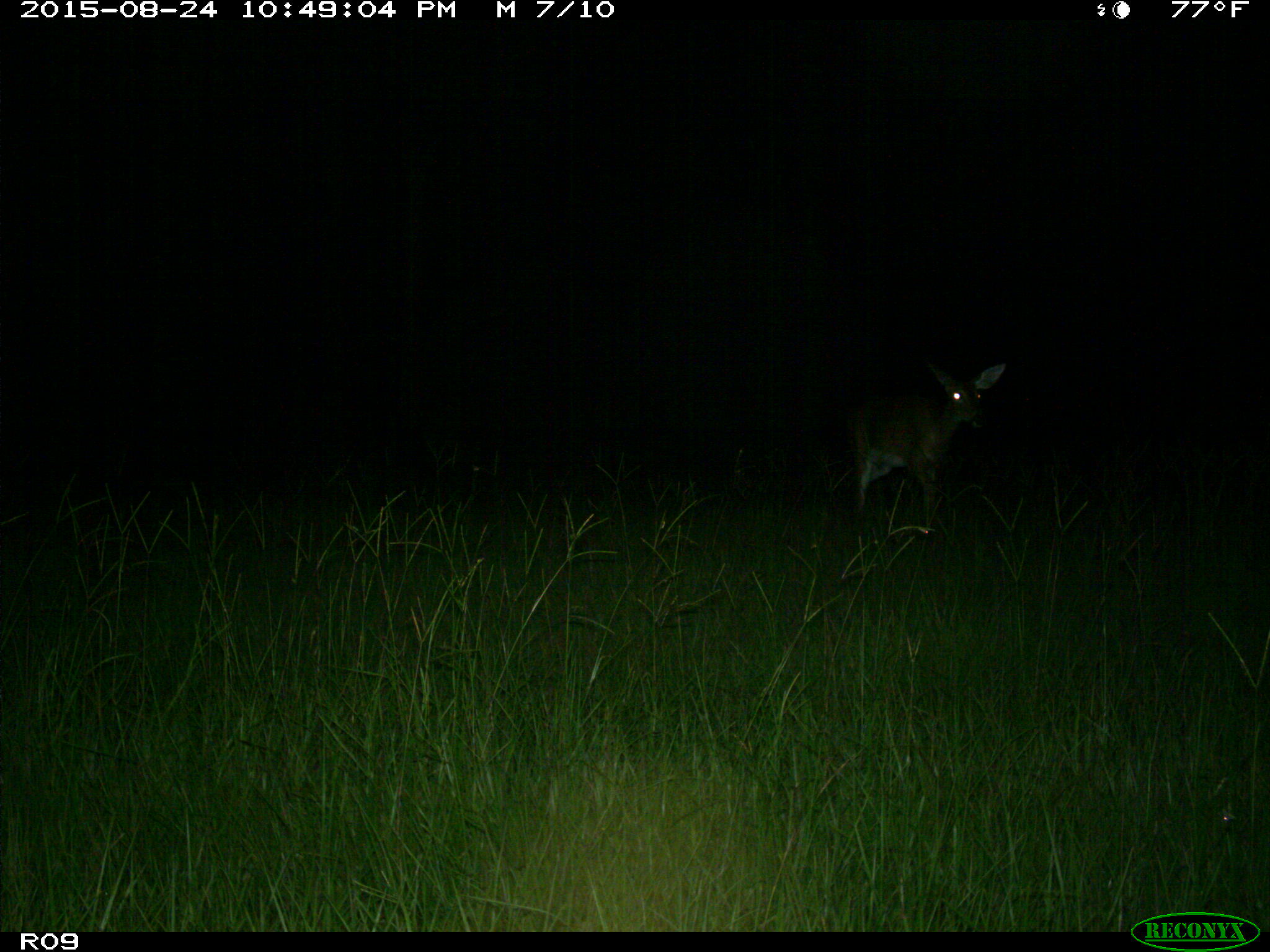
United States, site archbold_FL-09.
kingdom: Animalia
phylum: Chordata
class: Mammalia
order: Artiodactyla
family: Cervidae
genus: Odocoileus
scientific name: Odocoileus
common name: deer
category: unidentified deer